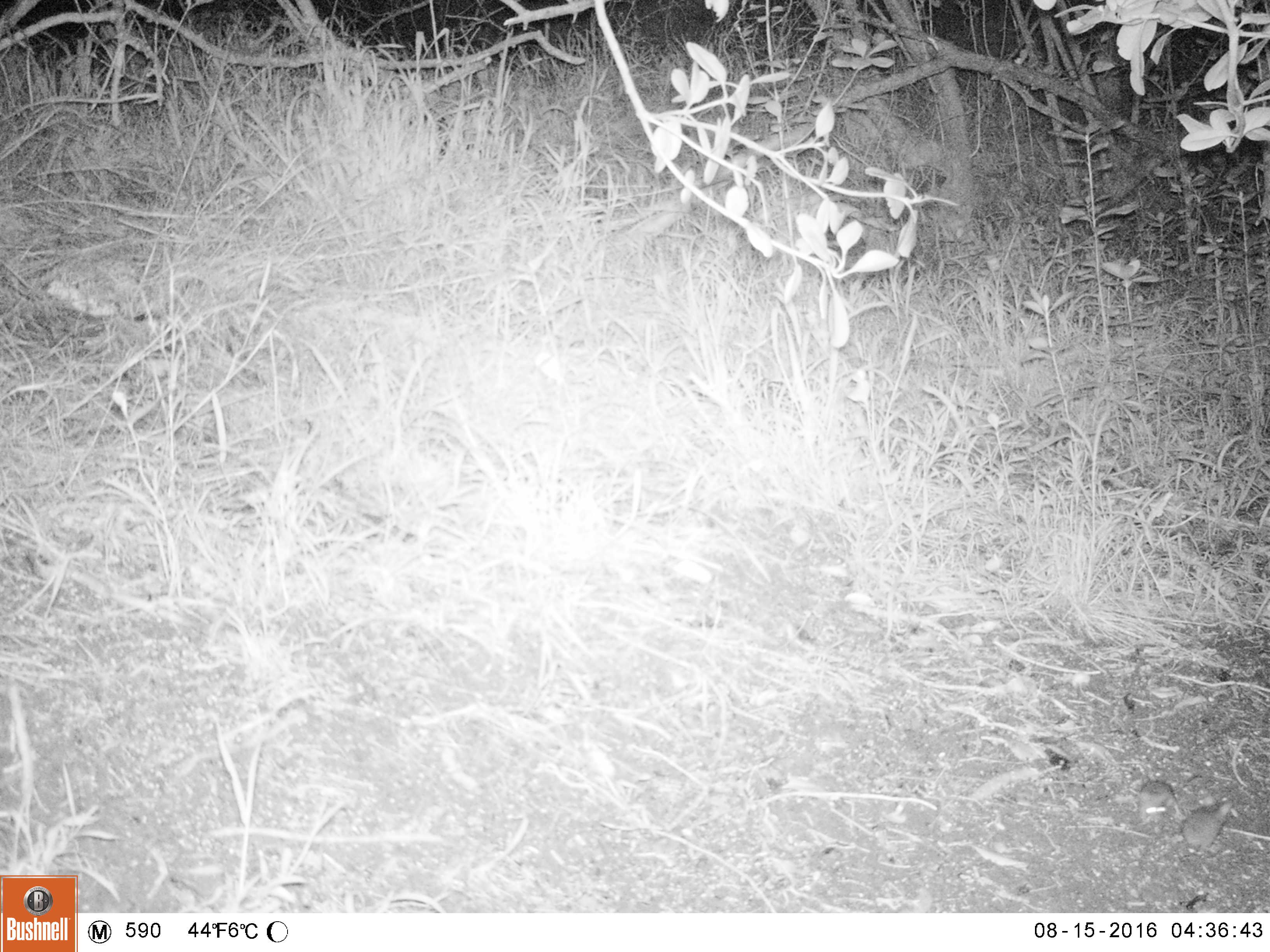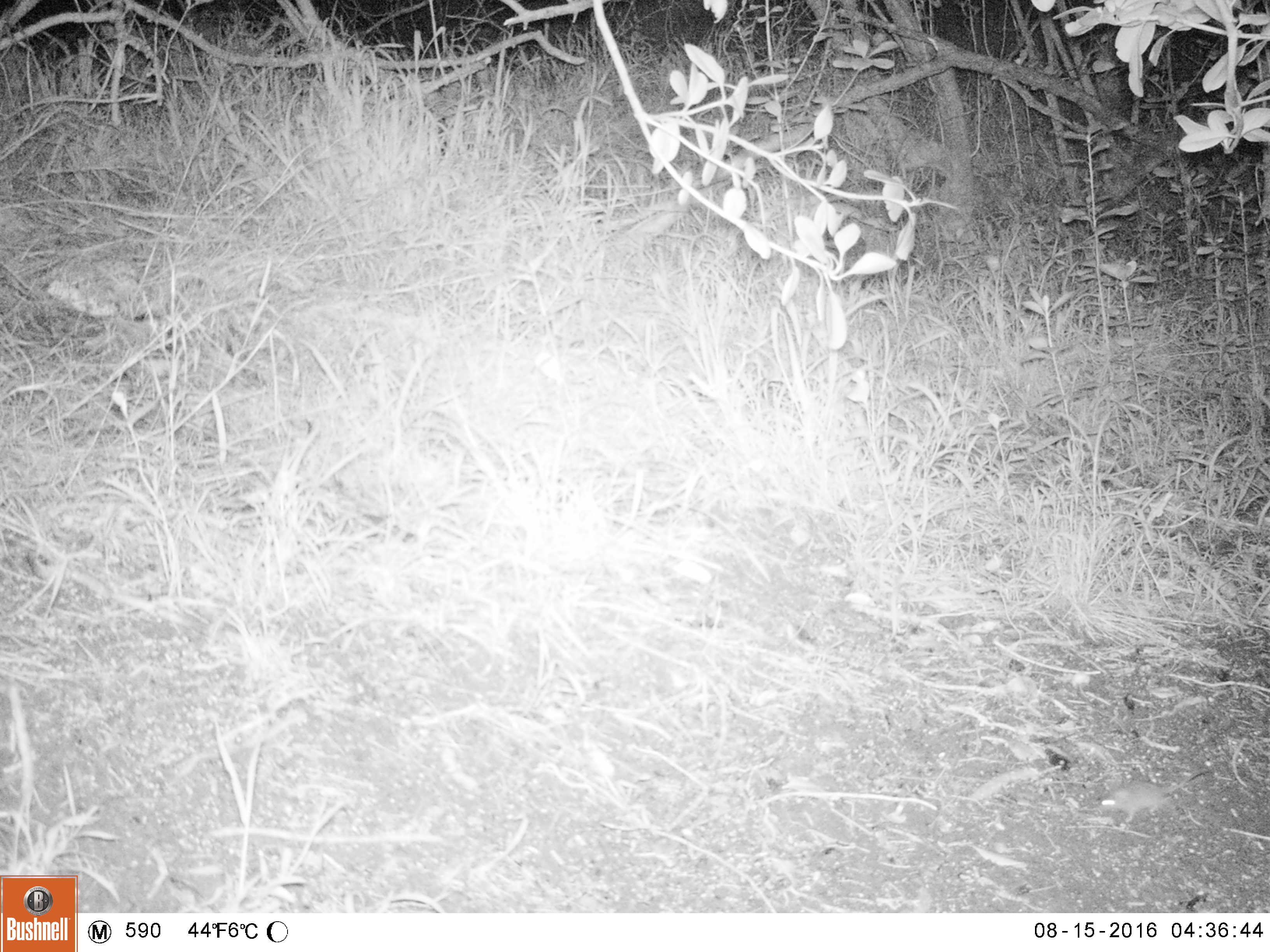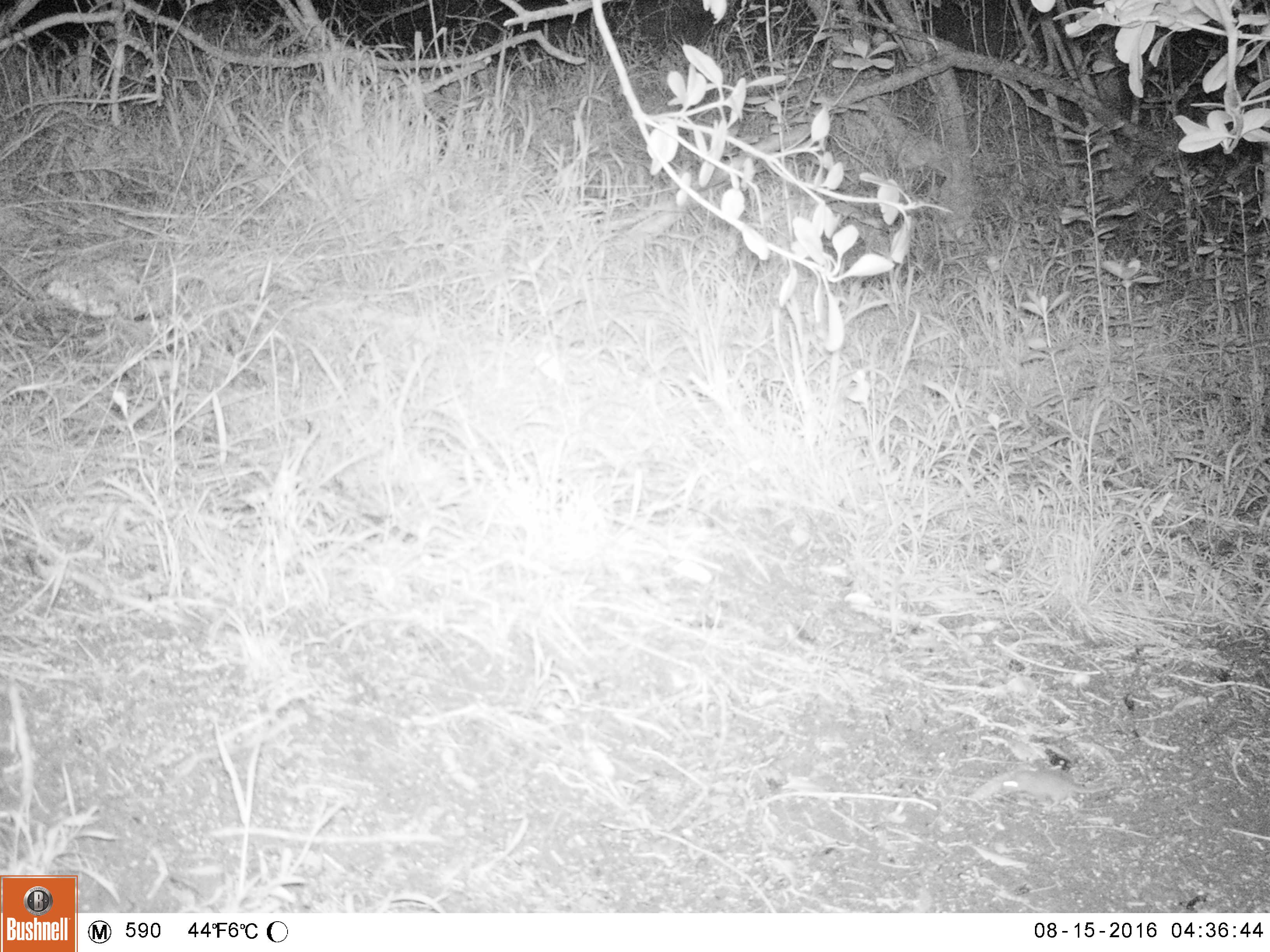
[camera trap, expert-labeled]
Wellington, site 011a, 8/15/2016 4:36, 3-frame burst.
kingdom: Animalia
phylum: Chordata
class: Mammalia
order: Rodentia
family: Muridae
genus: Mus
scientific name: Mus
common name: mouse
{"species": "mouse (Mus)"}